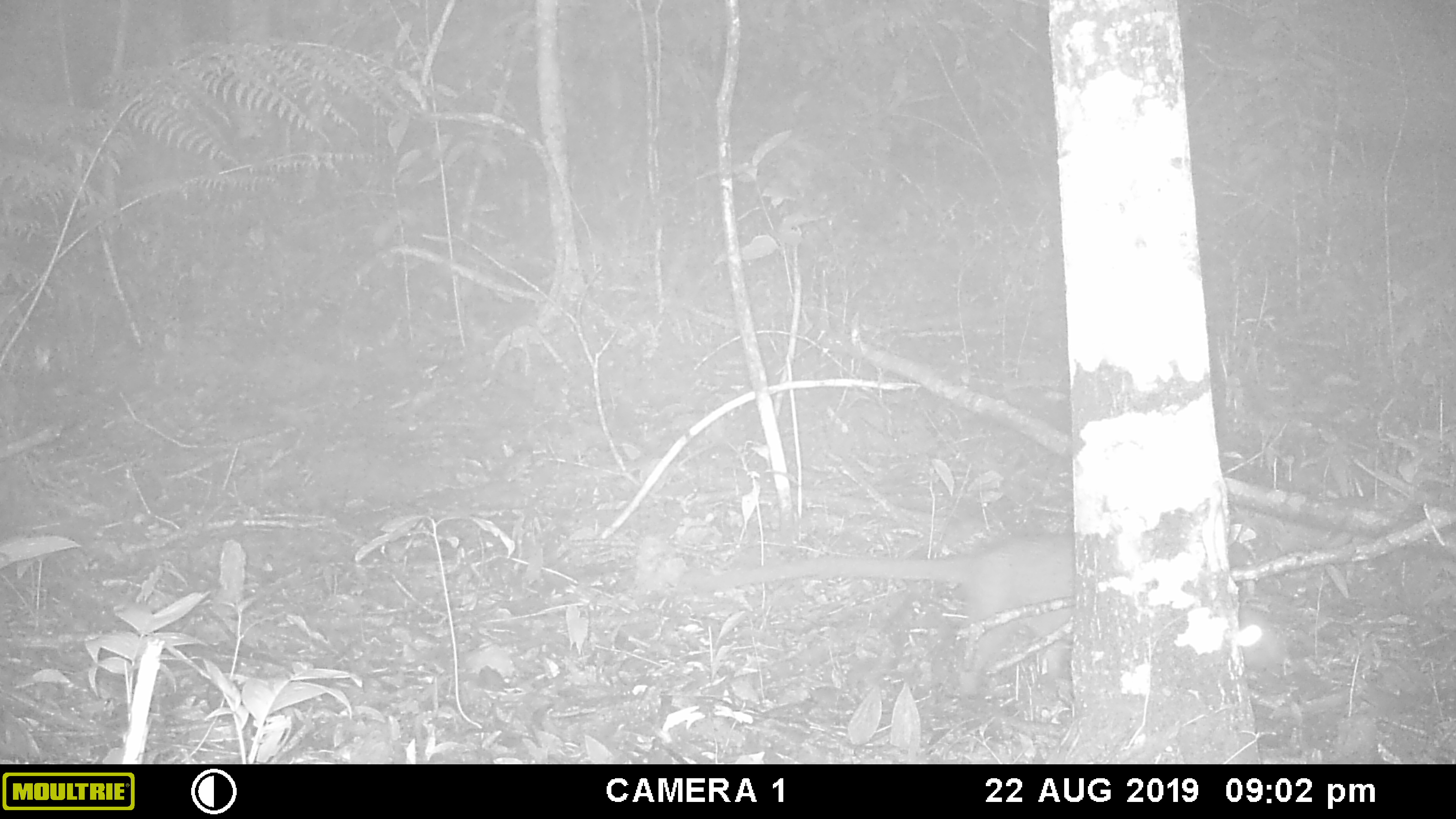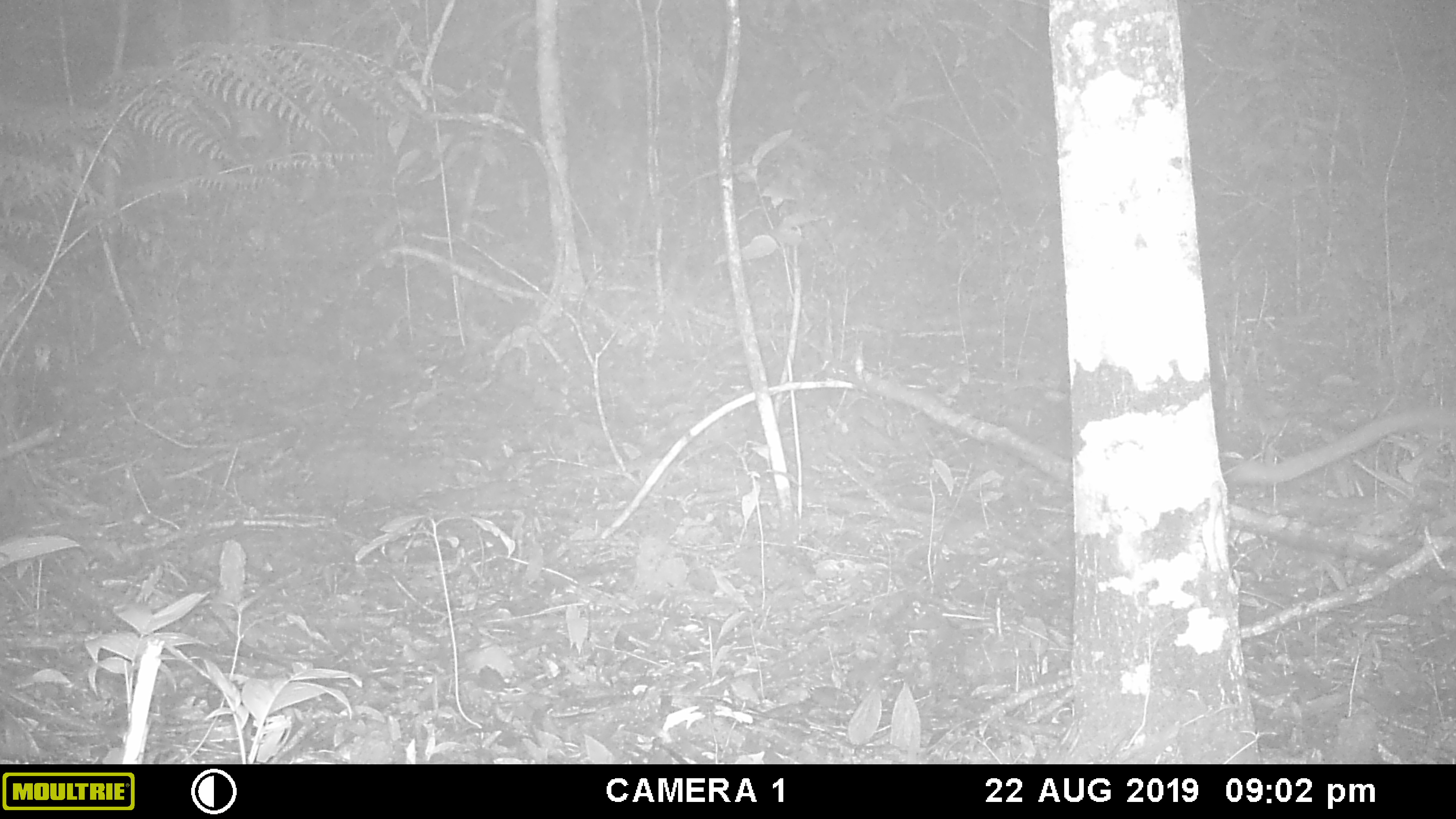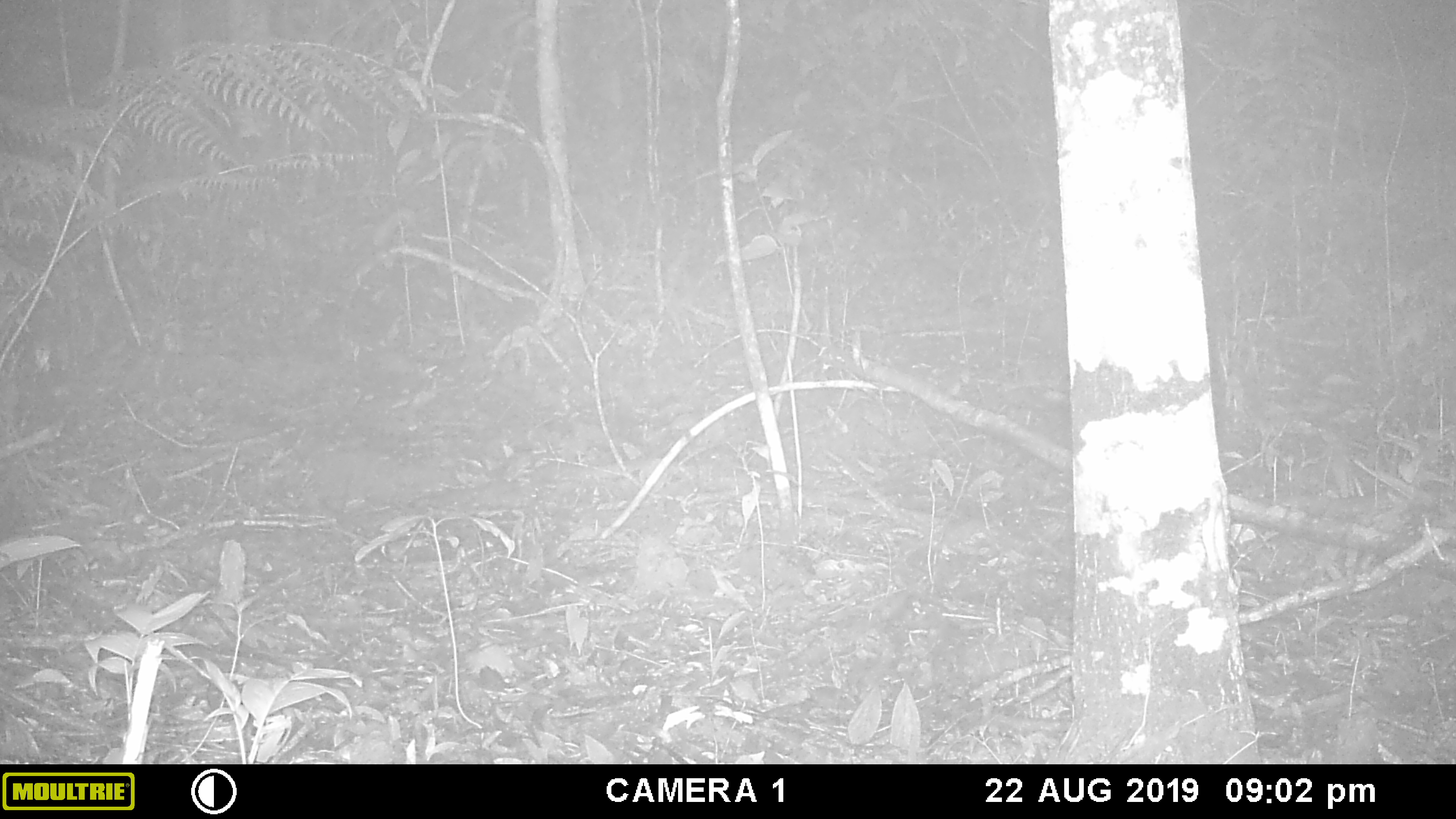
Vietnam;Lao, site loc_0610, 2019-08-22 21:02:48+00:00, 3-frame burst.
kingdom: Animalia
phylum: Chordata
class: Mammalia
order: Carnivora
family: Viverridae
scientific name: Paradoxurinae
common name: palm civet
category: unidentified palm civet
Unidentified palm civet (palm civet) (Paradoxurinae). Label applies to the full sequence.